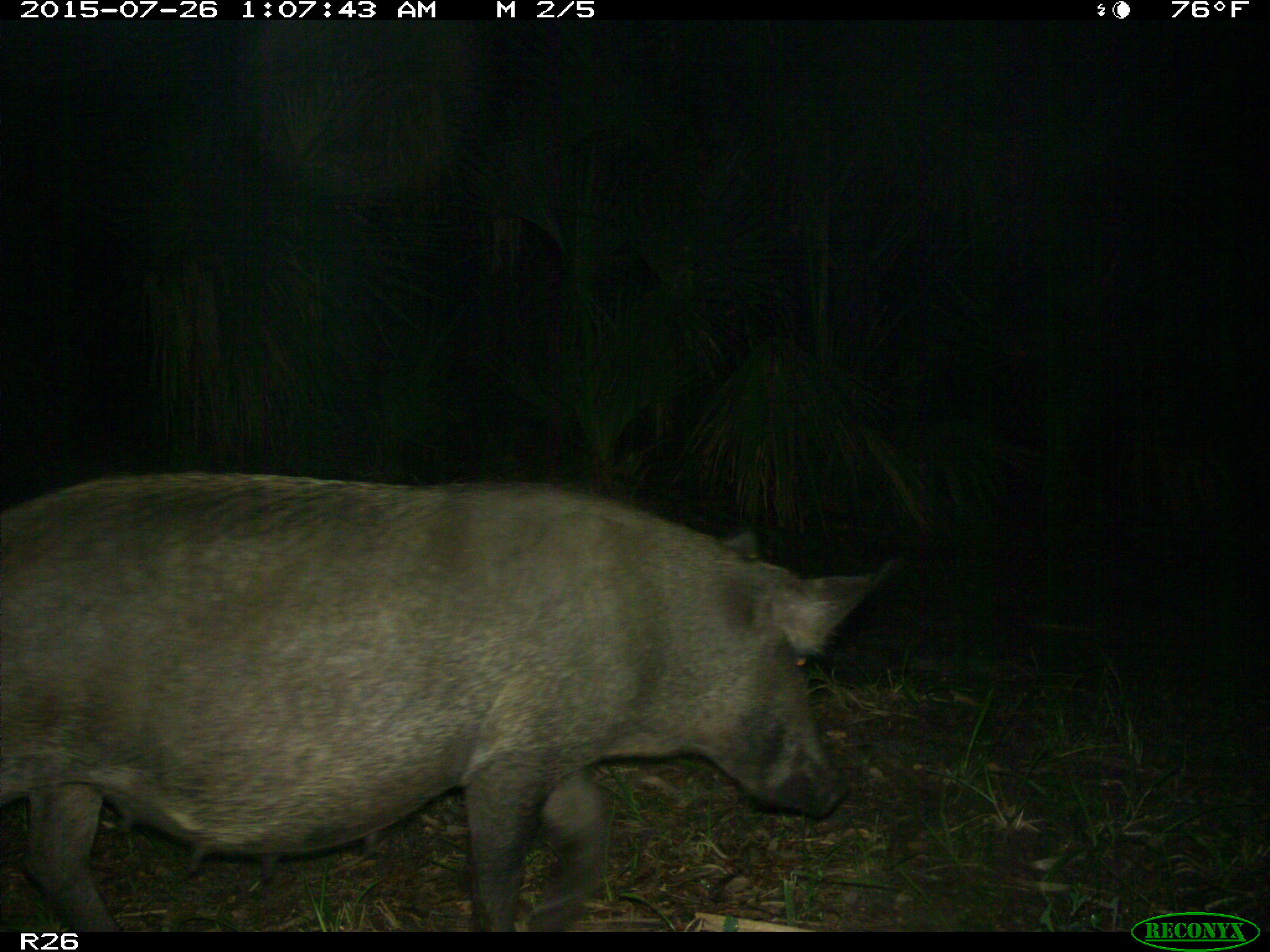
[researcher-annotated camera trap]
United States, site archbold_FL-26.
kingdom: Animalia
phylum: Chordata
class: Mammalia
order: Artiodactyla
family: Suidae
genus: Sus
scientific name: Sus scrofa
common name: wild boar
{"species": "Sus scrofa (wild boar)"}